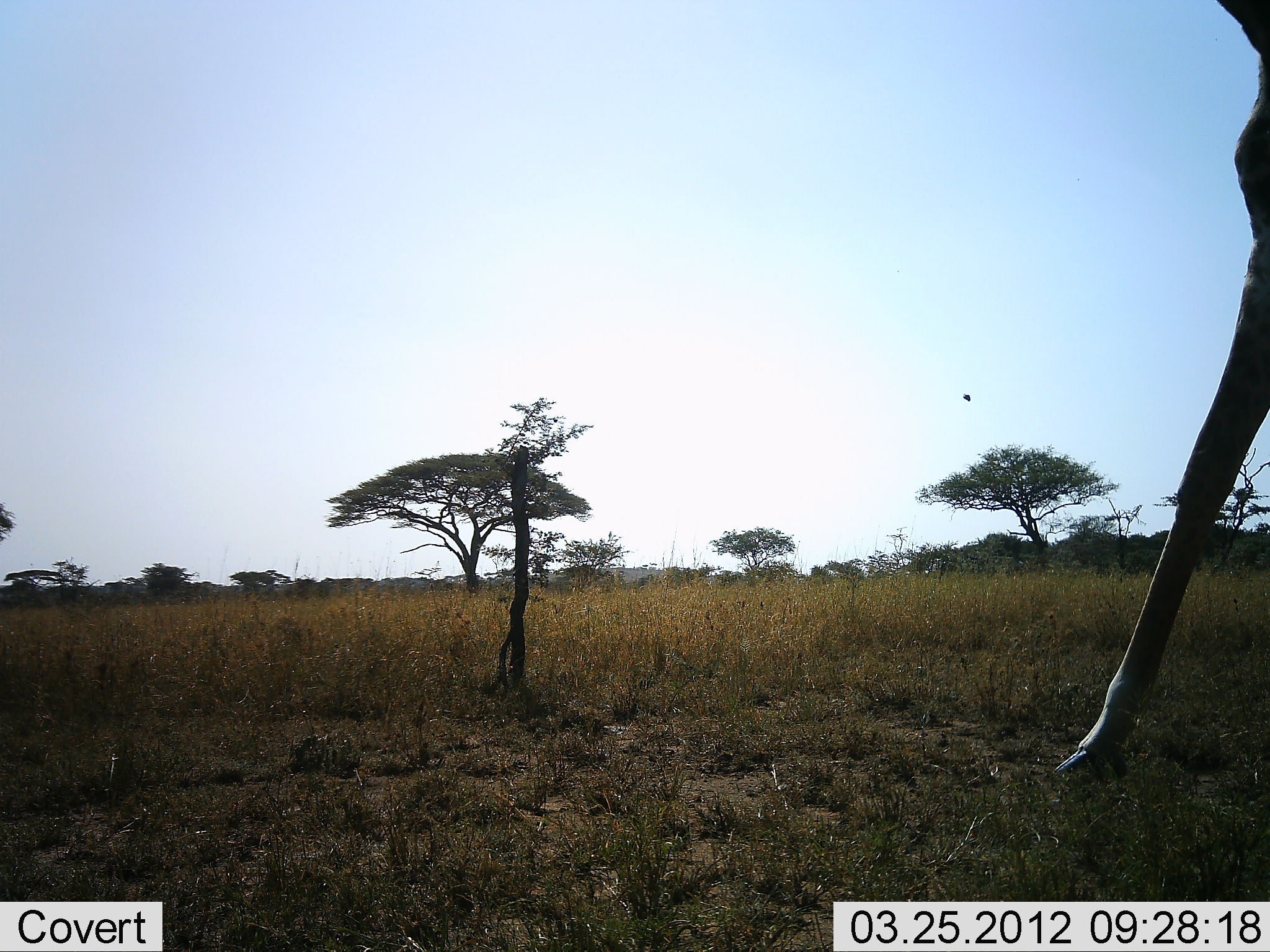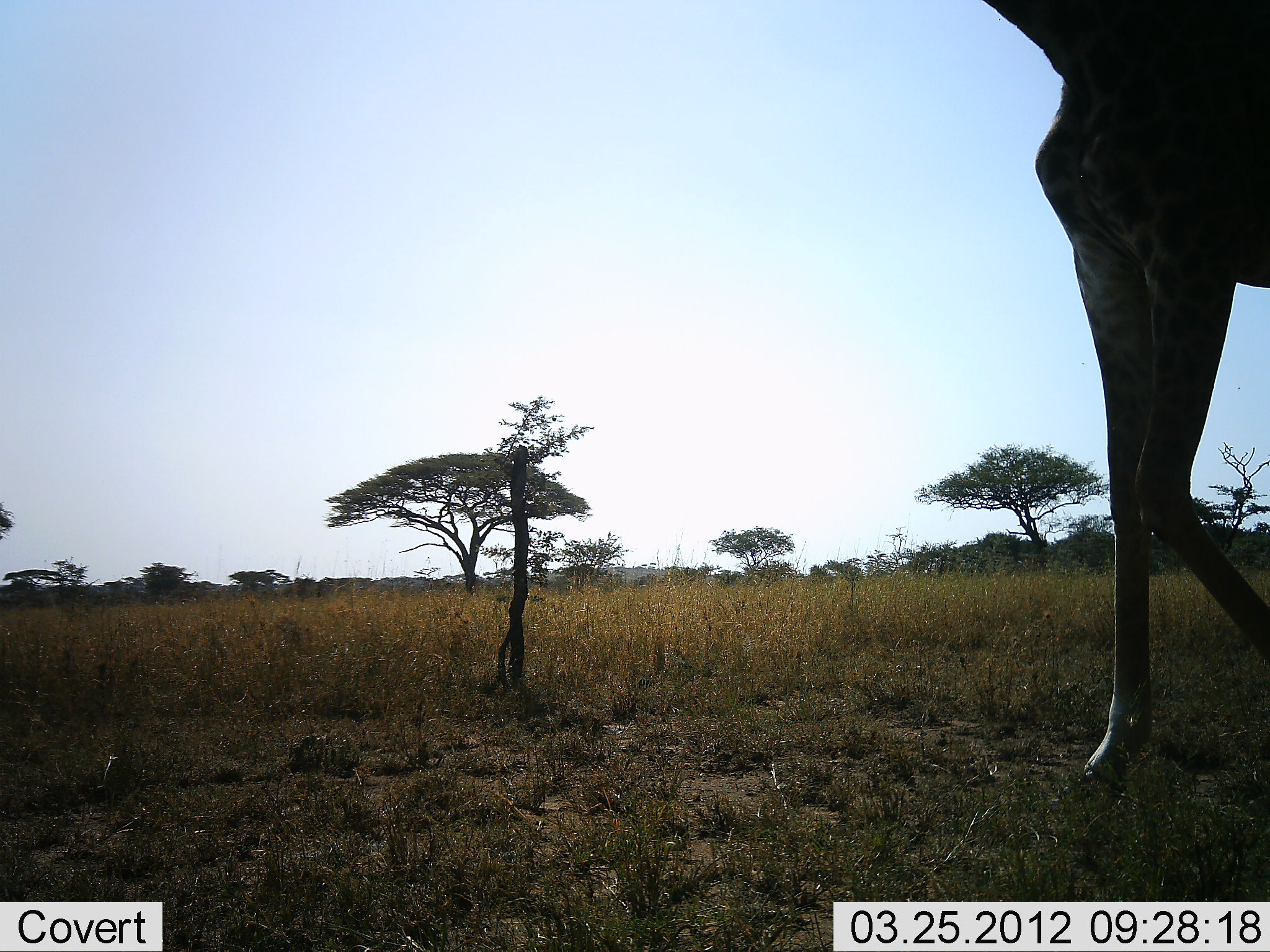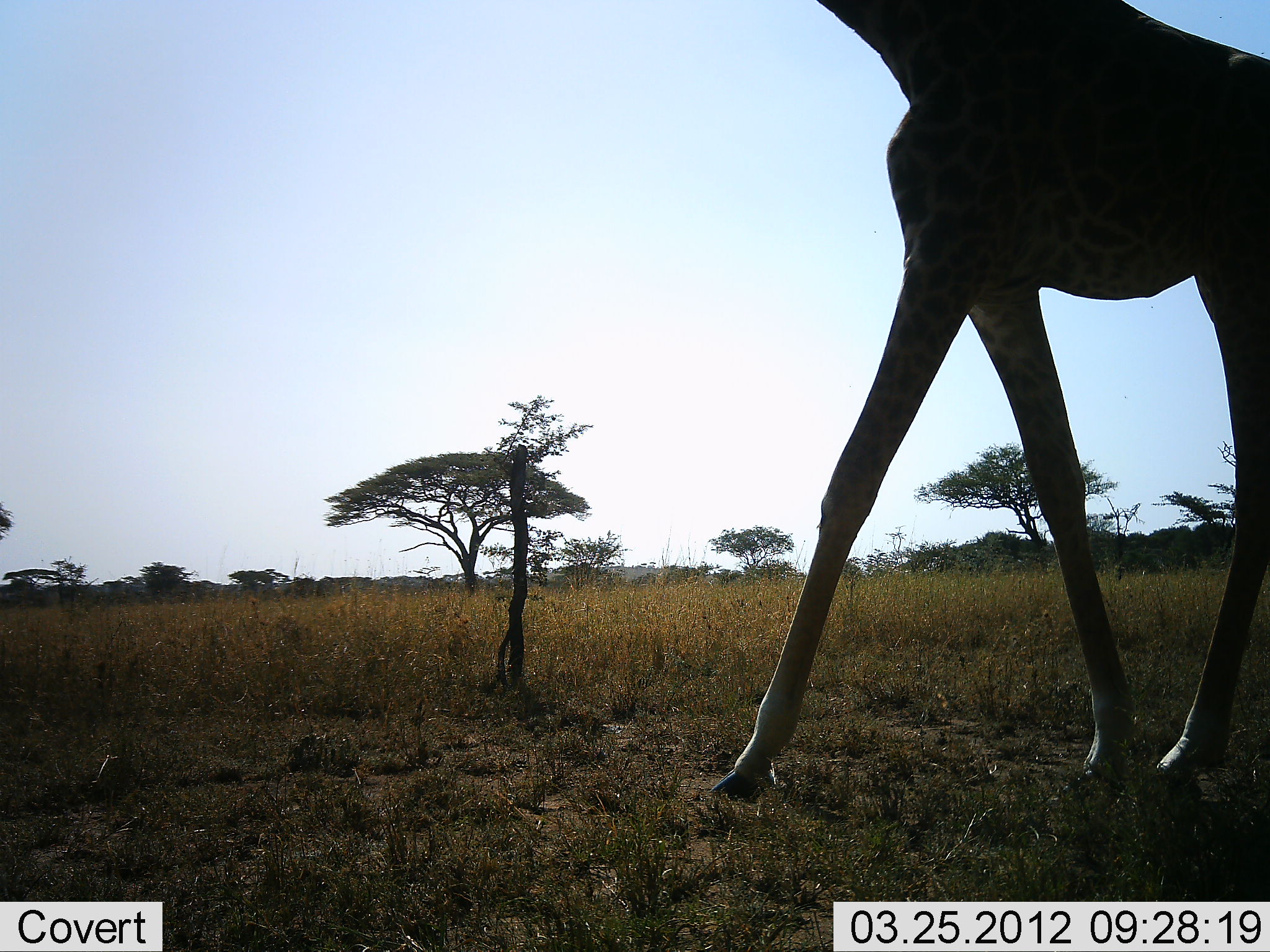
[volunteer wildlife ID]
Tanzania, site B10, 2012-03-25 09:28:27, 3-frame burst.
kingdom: Animalia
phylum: Chordata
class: Mammalia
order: Artiodactyla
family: Giraffidae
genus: Giraffa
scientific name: Giraffa camelopardalis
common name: giraffe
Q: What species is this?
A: Giraffe (Giraffa camelopardalis).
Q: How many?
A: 1.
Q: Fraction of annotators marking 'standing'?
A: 0%.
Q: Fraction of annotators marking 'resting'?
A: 0%.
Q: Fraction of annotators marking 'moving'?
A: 100%.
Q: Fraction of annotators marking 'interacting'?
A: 0%.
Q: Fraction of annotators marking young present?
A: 0%.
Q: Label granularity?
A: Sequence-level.